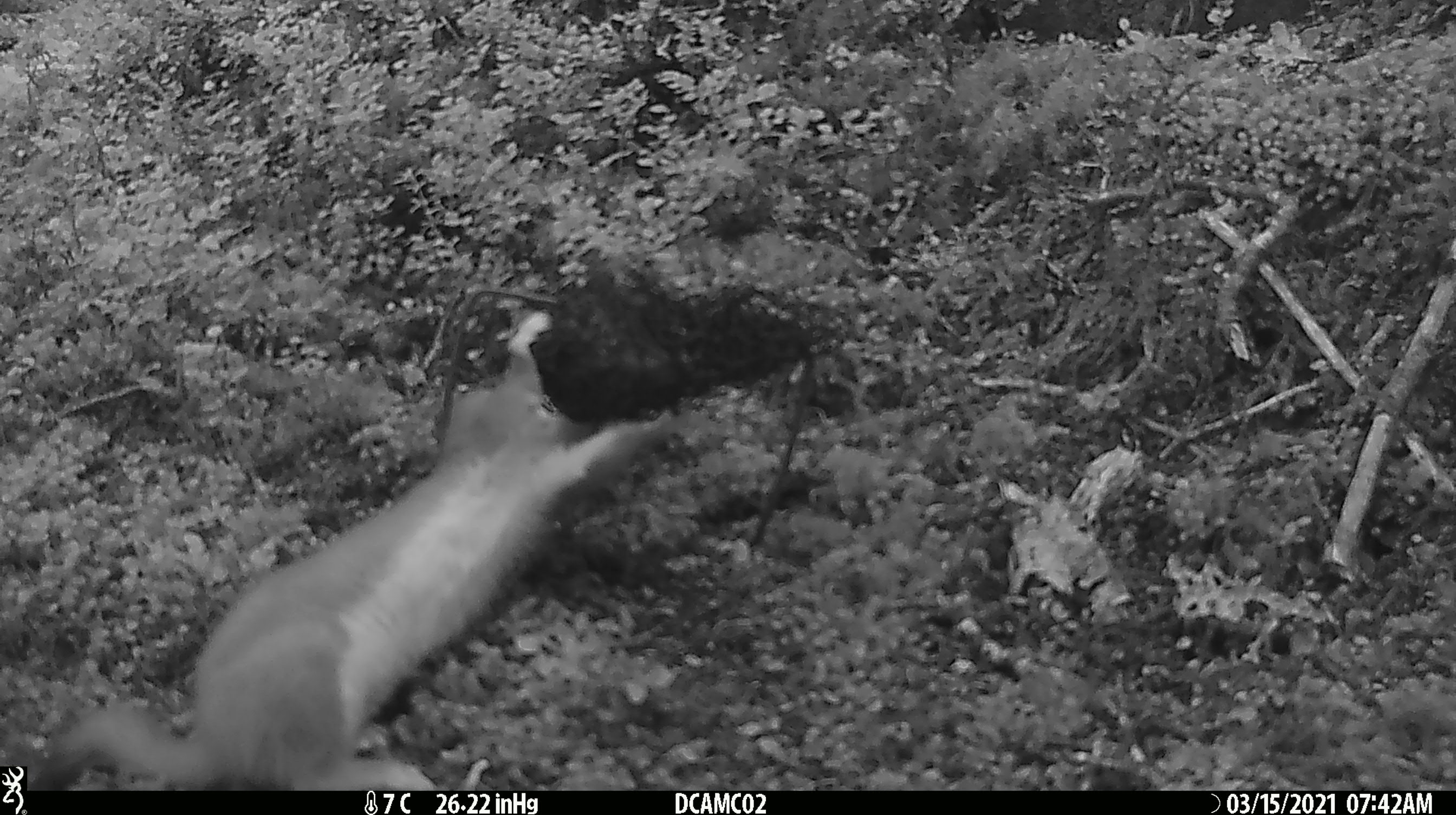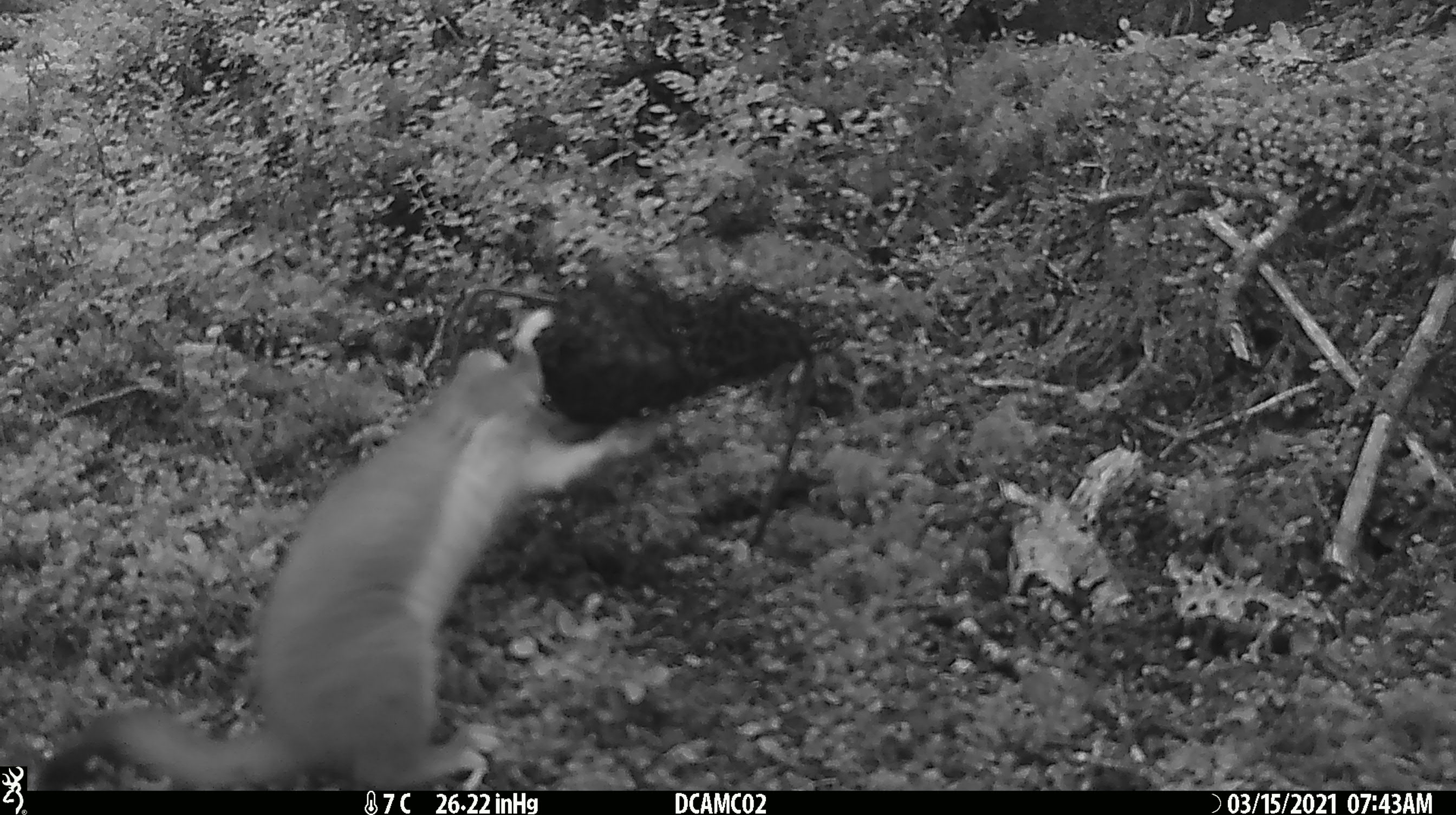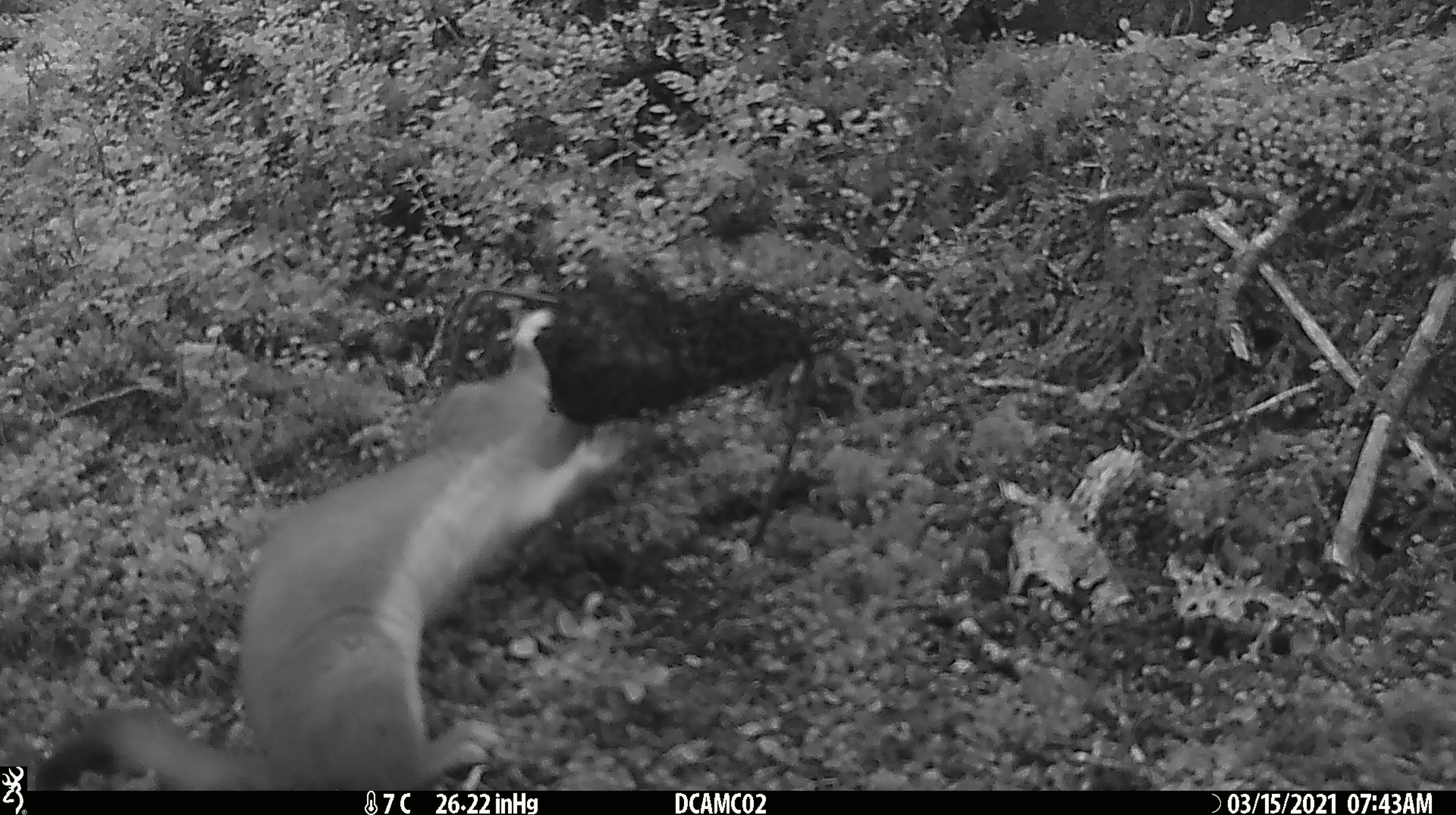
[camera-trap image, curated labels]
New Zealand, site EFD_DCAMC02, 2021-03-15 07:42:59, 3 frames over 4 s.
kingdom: Animalia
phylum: Chordata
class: Mammalia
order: Carnivora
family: Mustelidae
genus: Mustela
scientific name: Mustela erminea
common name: stoat